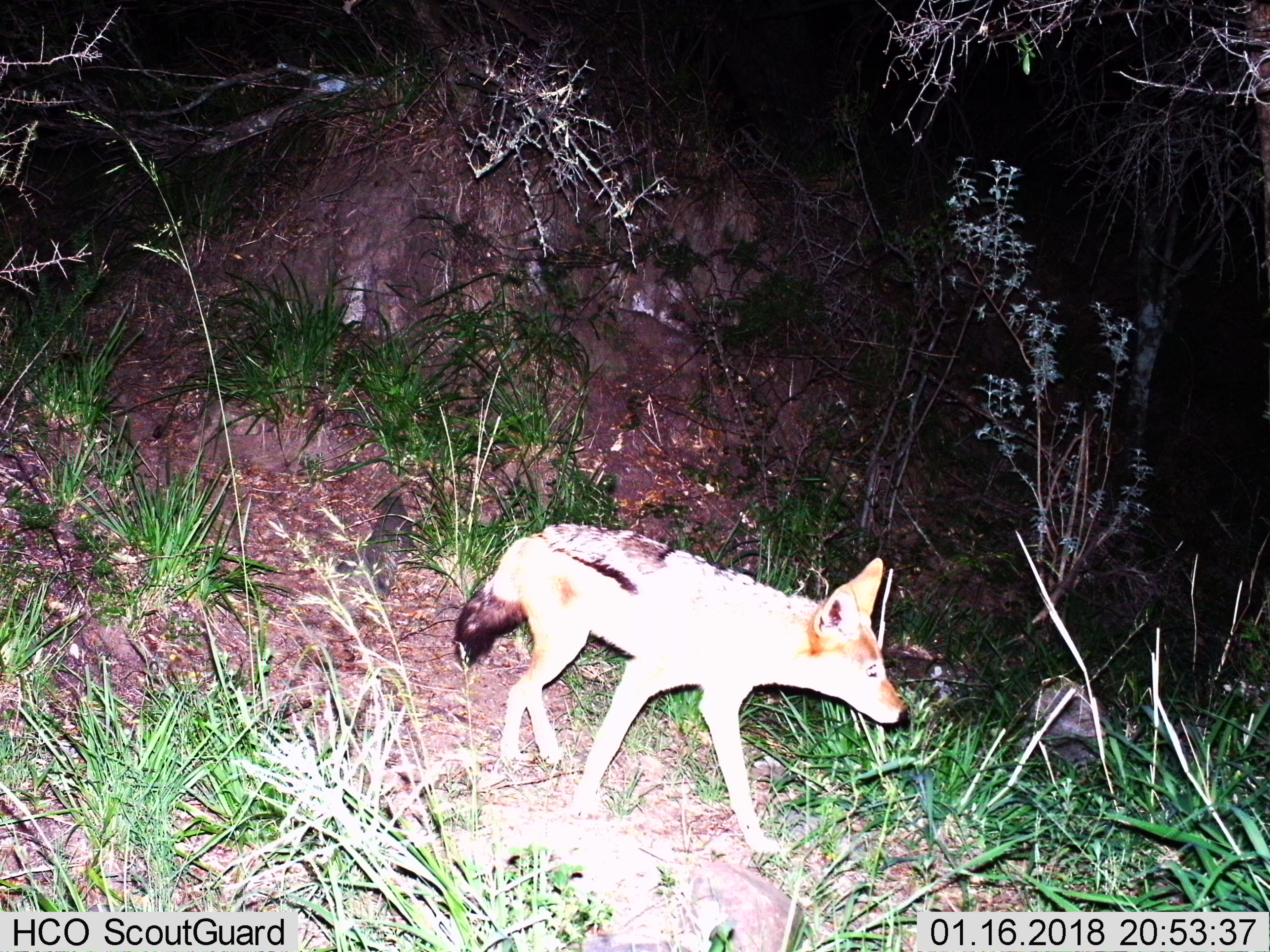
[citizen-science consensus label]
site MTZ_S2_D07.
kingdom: Animalia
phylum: Chordata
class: Mammalia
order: Carnivora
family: Canidae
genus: Lupulella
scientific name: Lupulella mesomelas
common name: black-backed jackal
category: jackalblackbacked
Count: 1.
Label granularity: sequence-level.